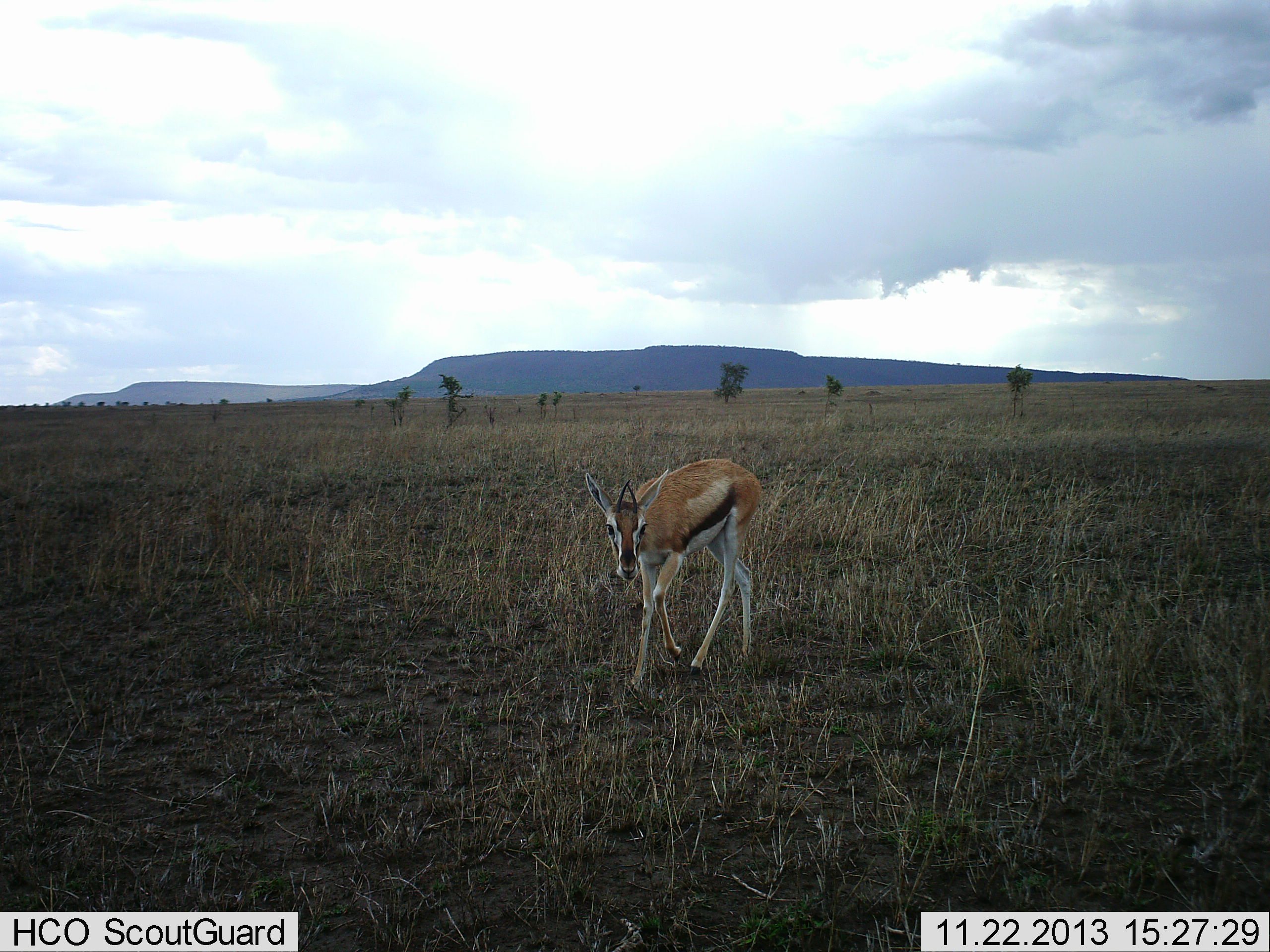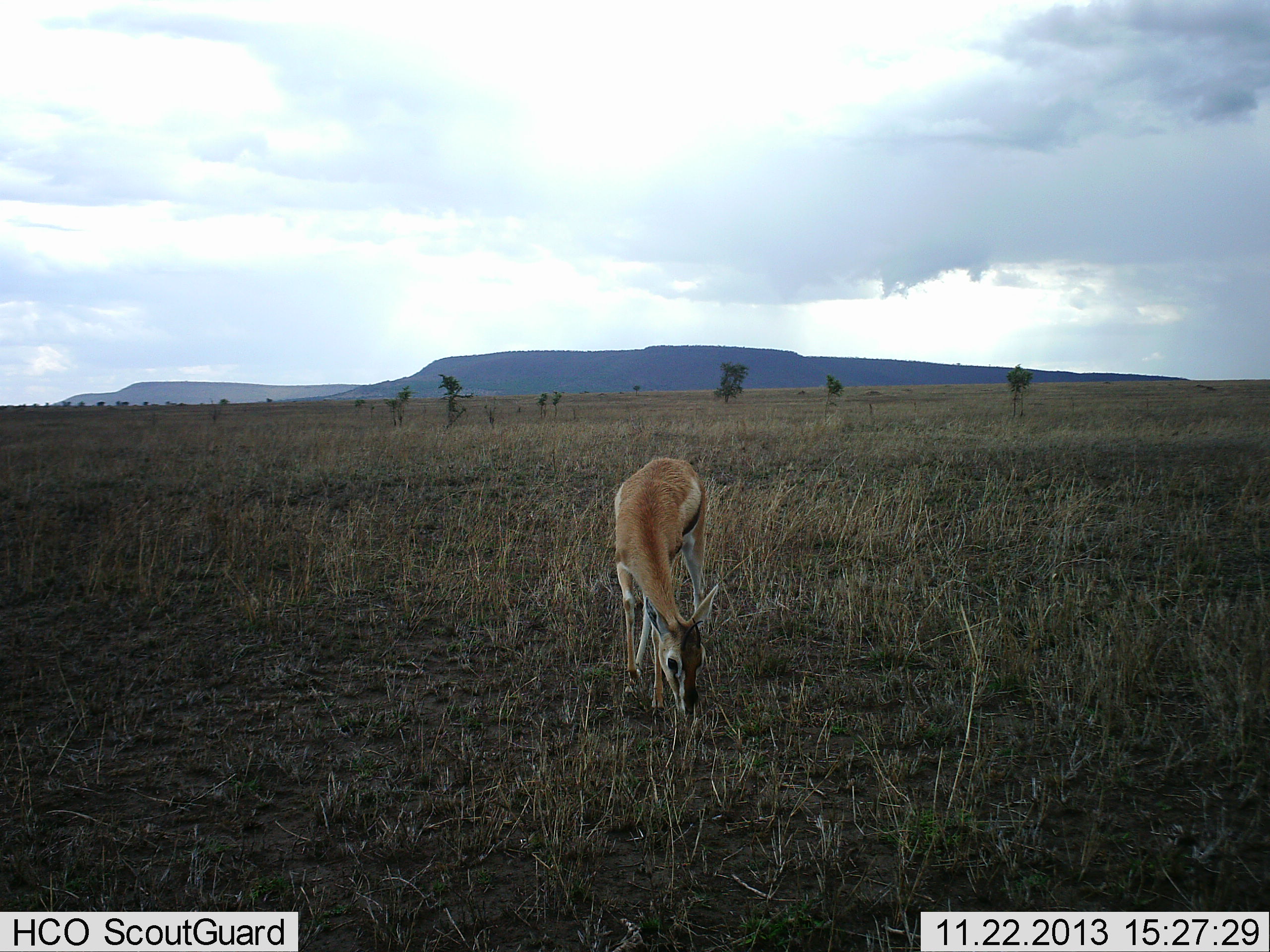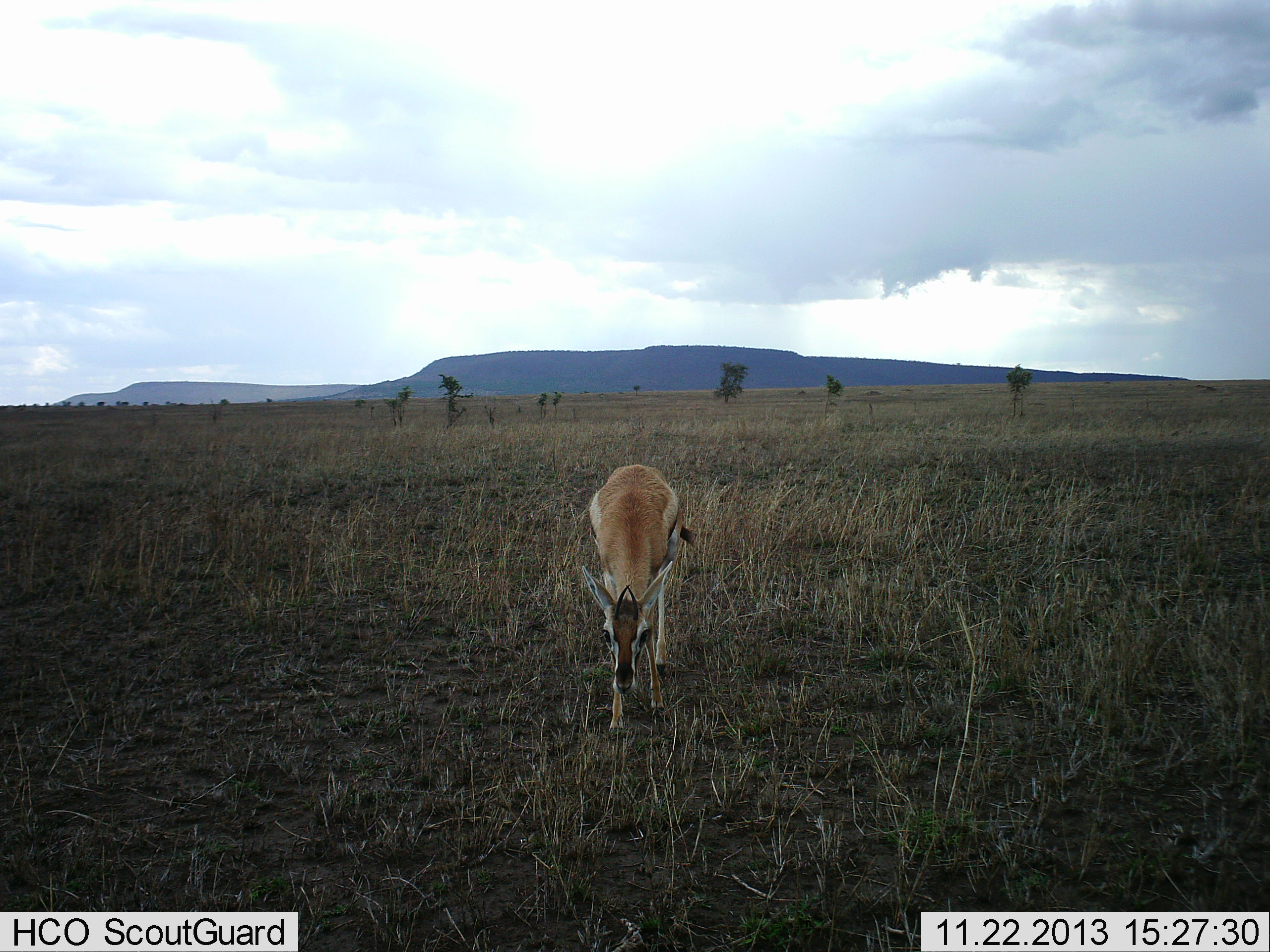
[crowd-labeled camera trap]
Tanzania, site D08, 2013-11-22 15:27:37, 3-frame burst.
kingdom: Animalia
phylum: Chordata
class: Mammalia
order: Artiodactyla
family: Bovidae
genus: Eudorcas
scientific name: Eudorcas thomsonii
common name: thomson's gazelle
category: gazellethomsons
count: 1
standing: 10%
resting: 0%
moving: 40%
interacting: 0%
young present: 0%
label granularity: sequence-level